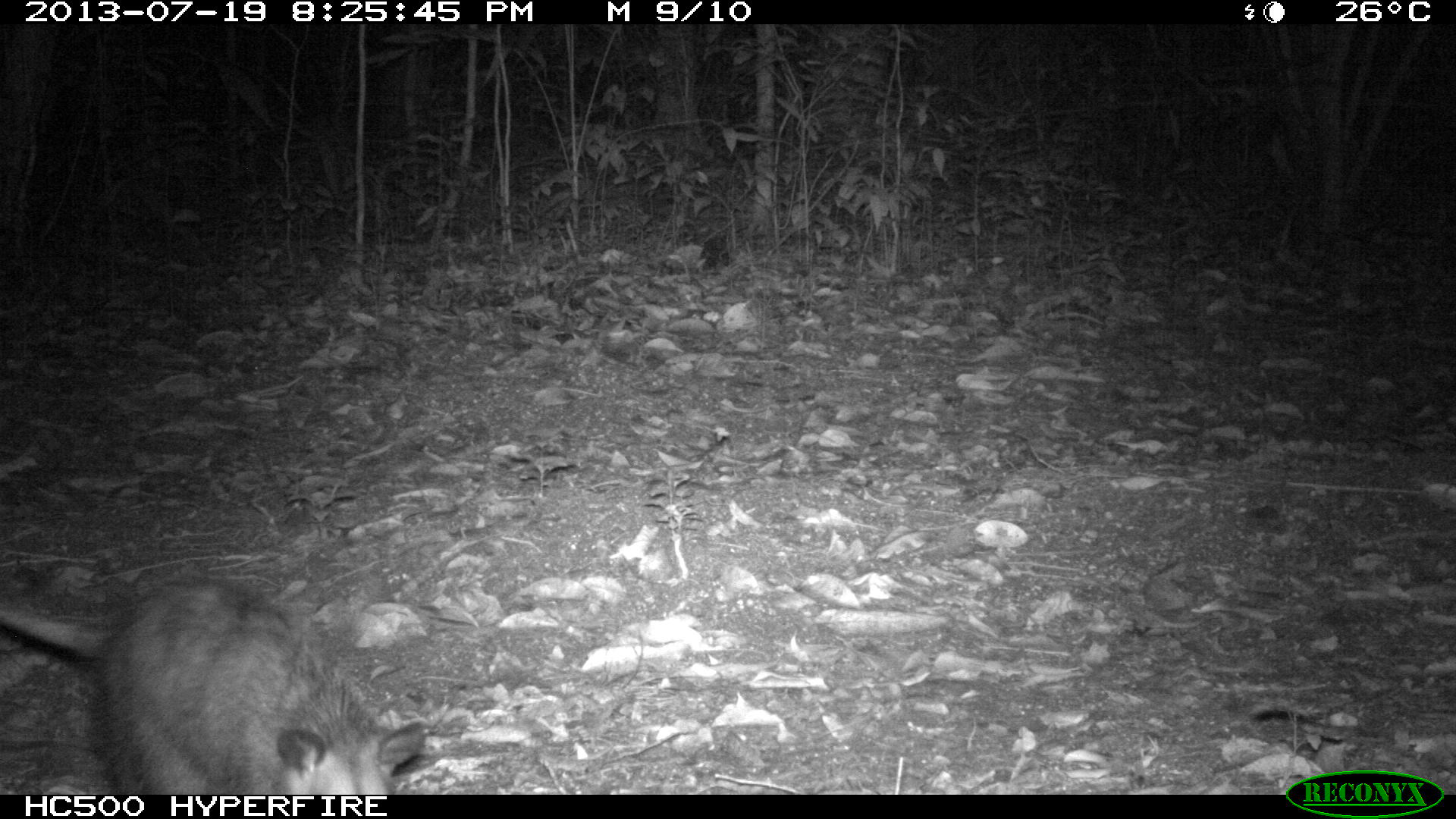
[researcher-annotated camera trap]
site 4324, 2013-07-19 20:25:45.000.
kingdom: Animalia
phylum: Chordata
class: Mammalia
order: Didelphimorphia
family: Didelphidae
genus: Didelphis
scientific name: Didelphis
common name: american opossums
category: didelphis sp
Didelphis sp (american opossums) (Didelphis), count 1.